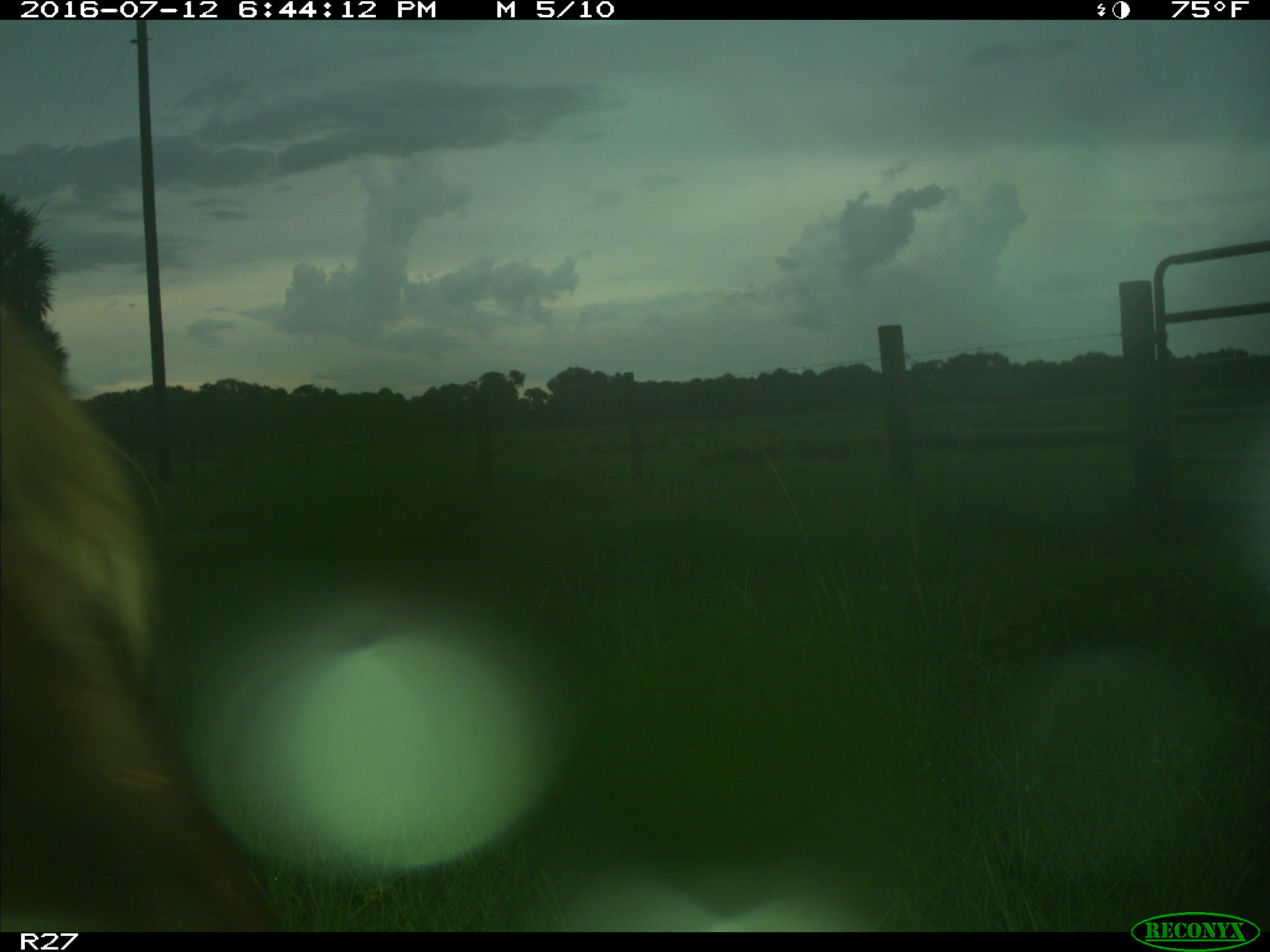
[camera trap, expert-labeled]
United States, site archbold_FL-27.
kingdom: Animalia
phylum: Chordata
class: Mammalia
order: Artiodactyla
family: Bovidae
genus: Bos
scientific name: Bos taurus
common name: domestic cow